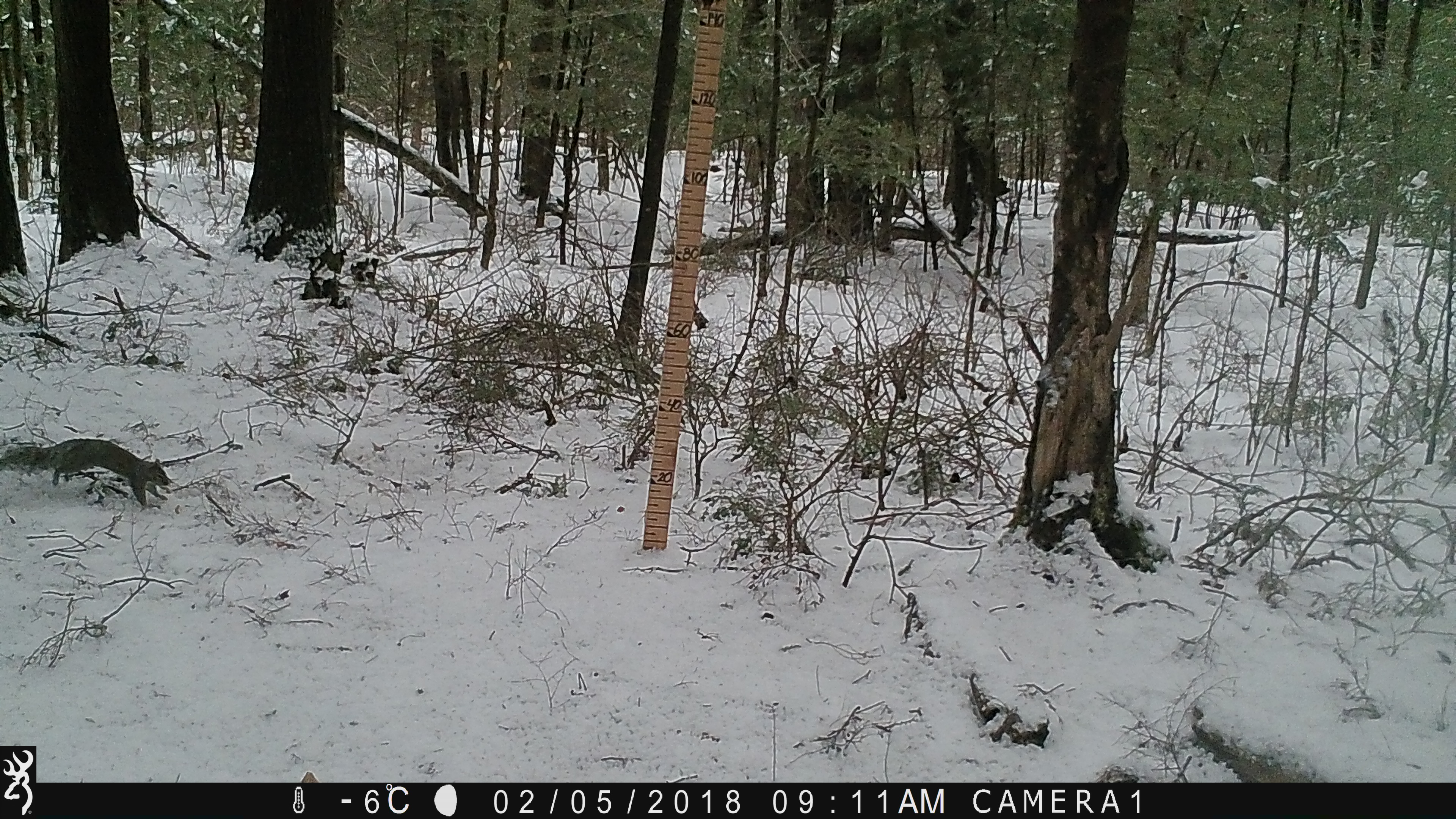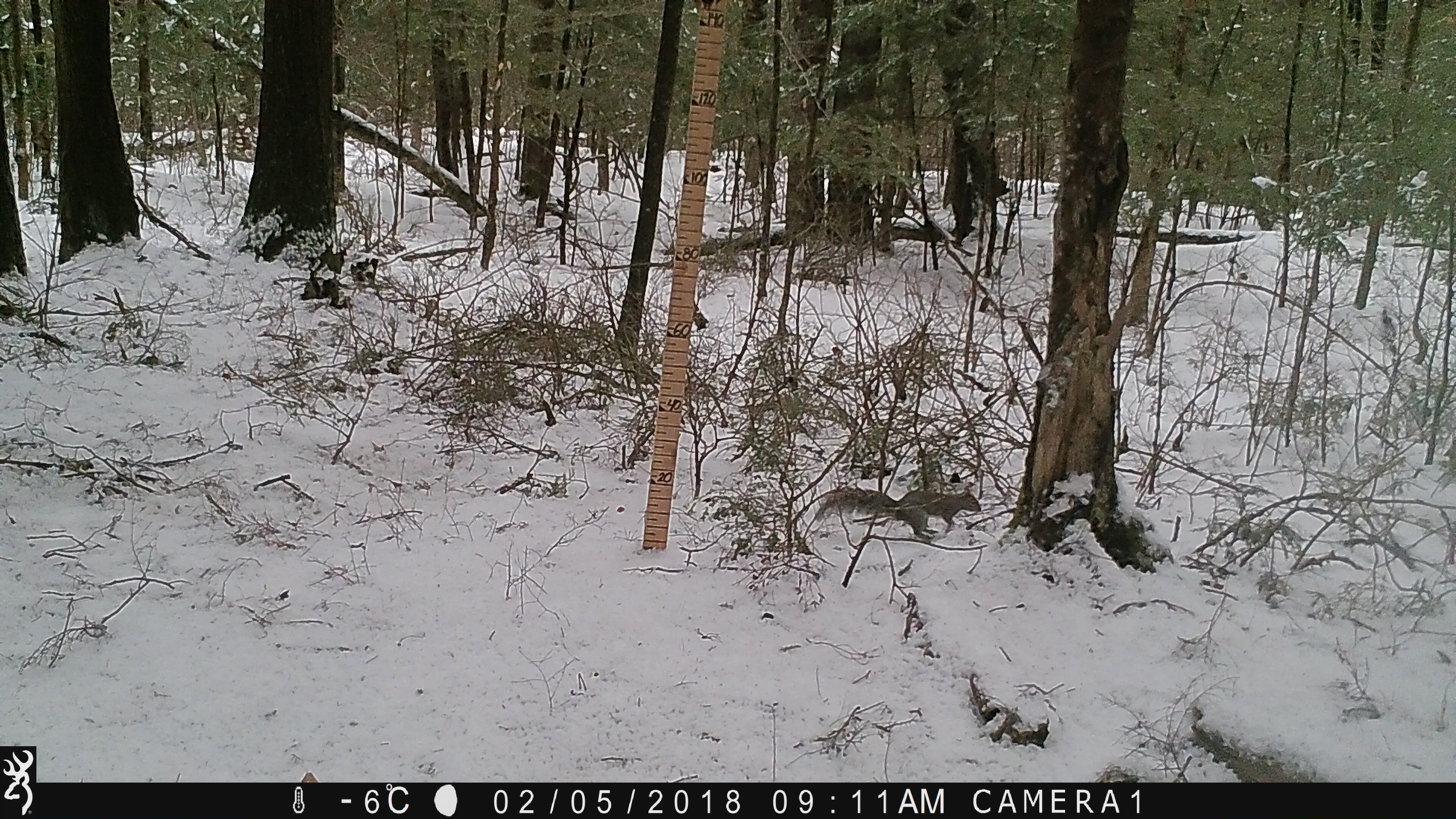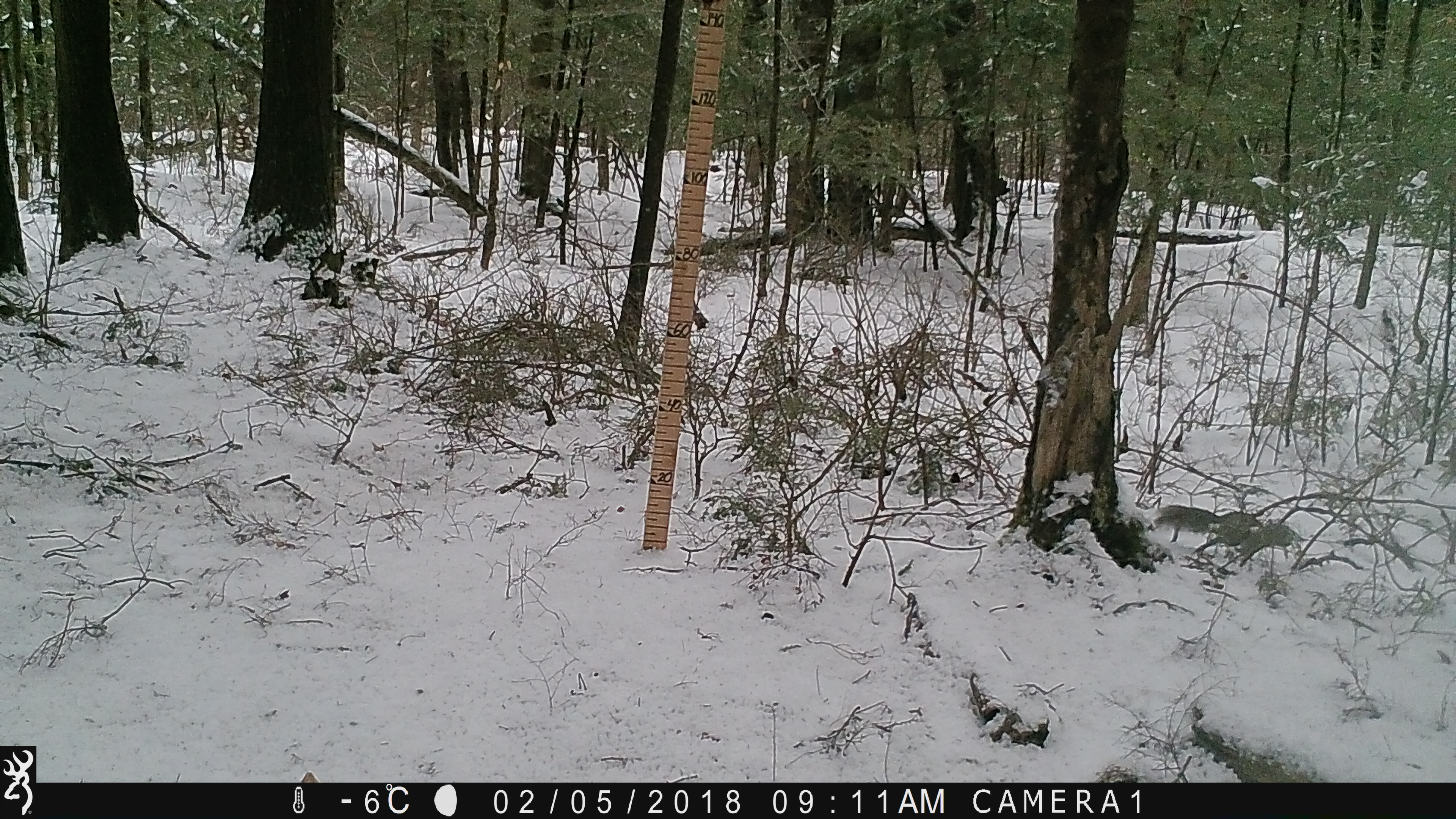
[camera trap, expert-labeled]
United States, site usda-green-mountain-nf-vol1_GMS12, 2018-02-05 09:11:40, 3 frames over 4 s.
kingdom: Animalia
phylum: Chordata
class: Mammalia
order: Rodentia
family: Sciuridae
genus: Sciurus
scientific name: Sciurus carolinensis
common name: gray squirrel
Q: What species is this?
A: Gray squirrel (Sciurus carolinensis).